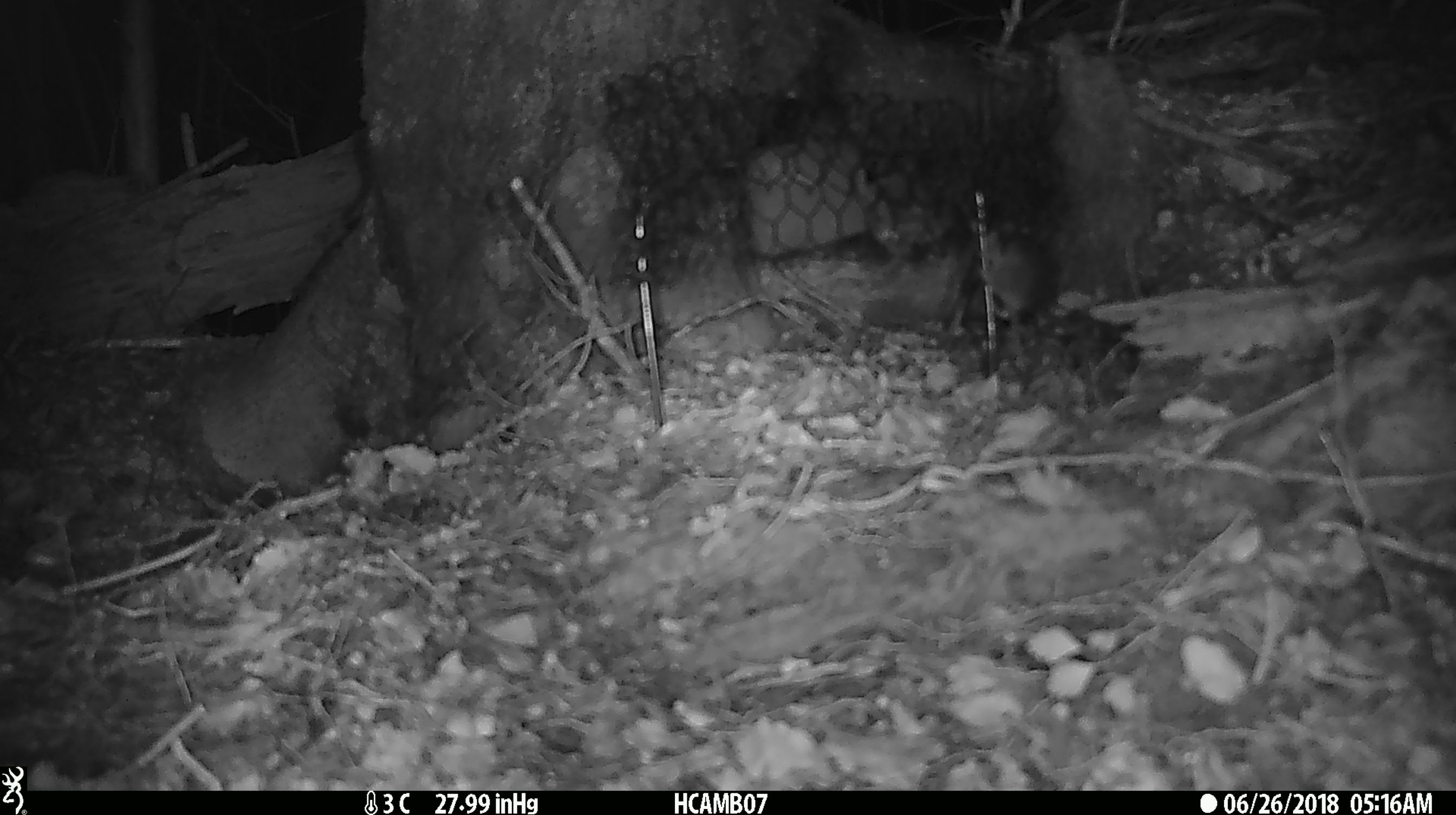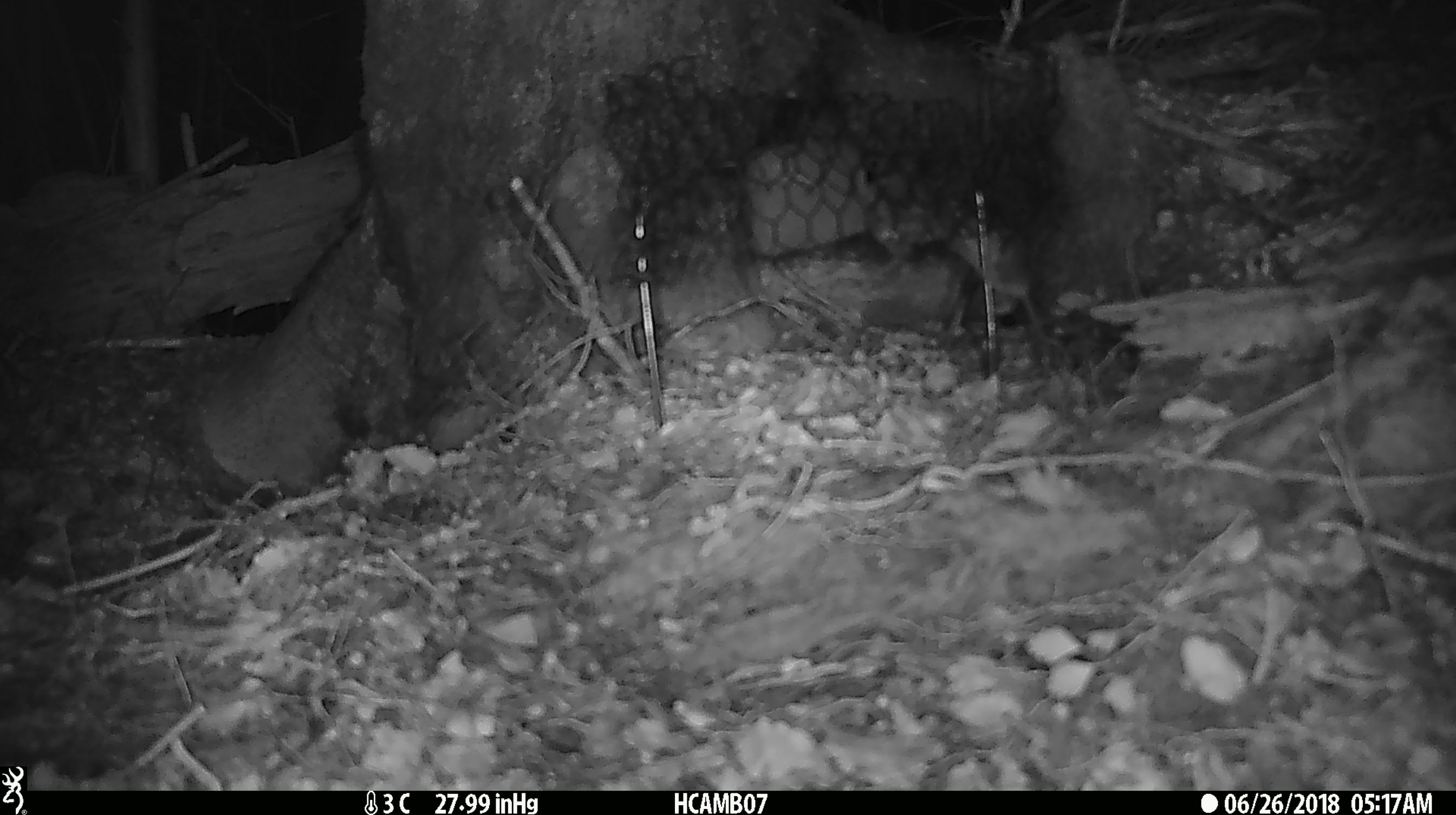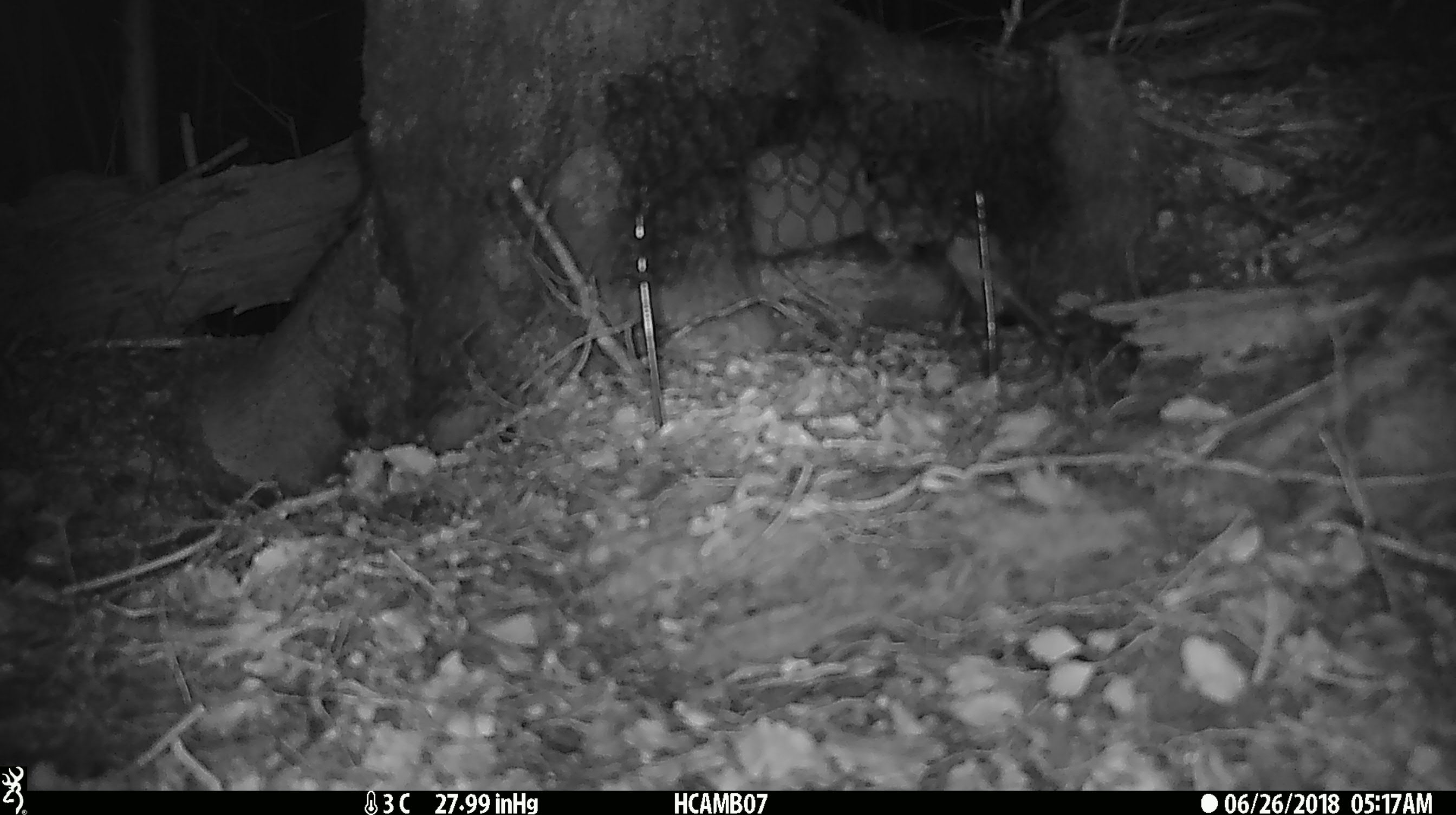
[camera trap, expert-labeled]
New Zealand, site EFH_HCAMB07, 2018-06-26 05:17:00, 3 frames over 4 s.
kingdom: Animalia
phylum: Chordata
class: Mammalia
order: Rodentia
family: Muridae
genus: Mus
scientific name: Mus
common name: mouse